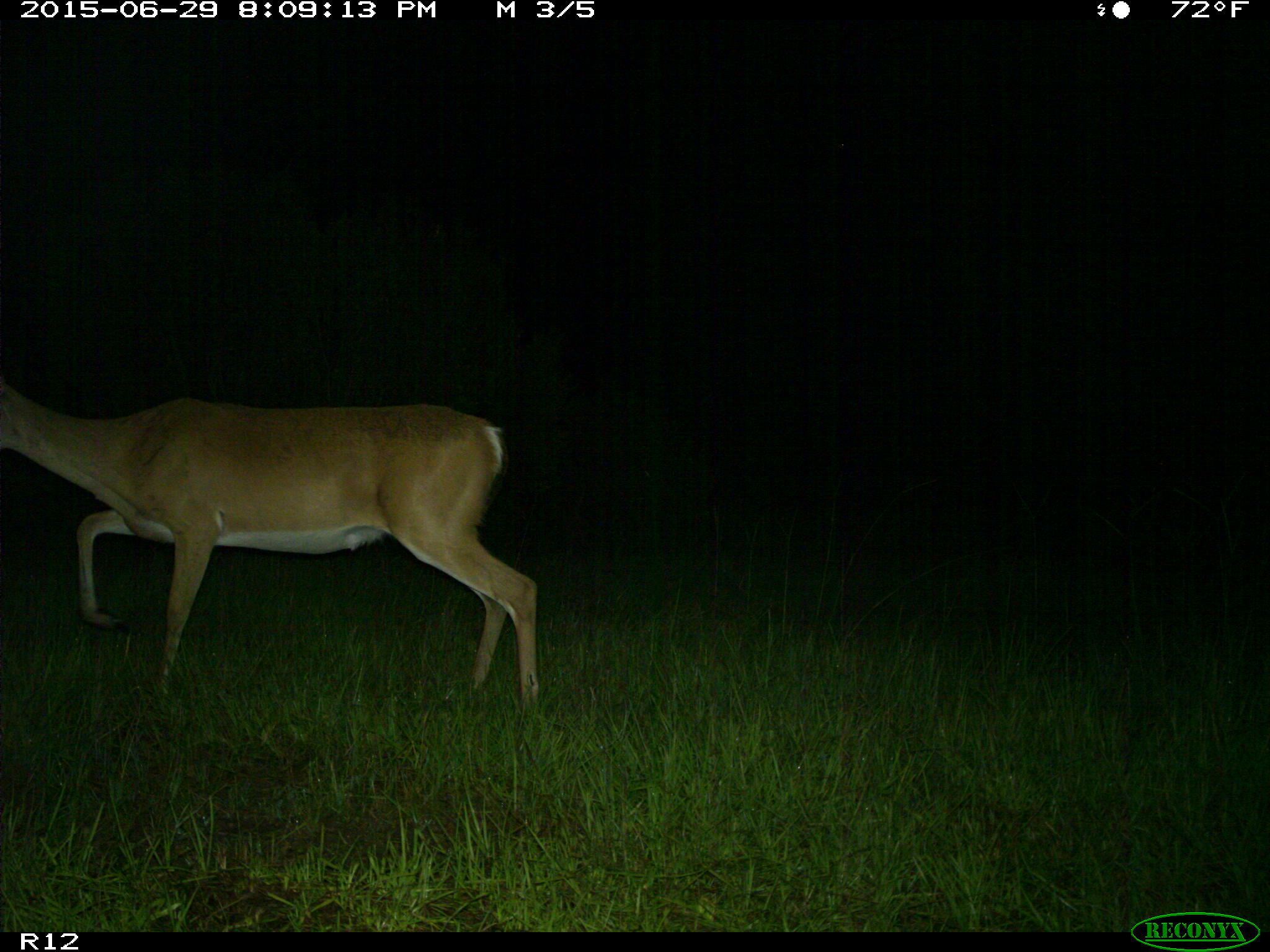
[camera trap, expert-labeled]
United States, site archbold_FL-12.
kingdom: Animalia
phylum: Chordata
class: Mammalia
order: Artiodactyla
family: Cervidae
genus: Odocoileus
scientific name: Odocoileus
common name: deer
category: unidentified deer